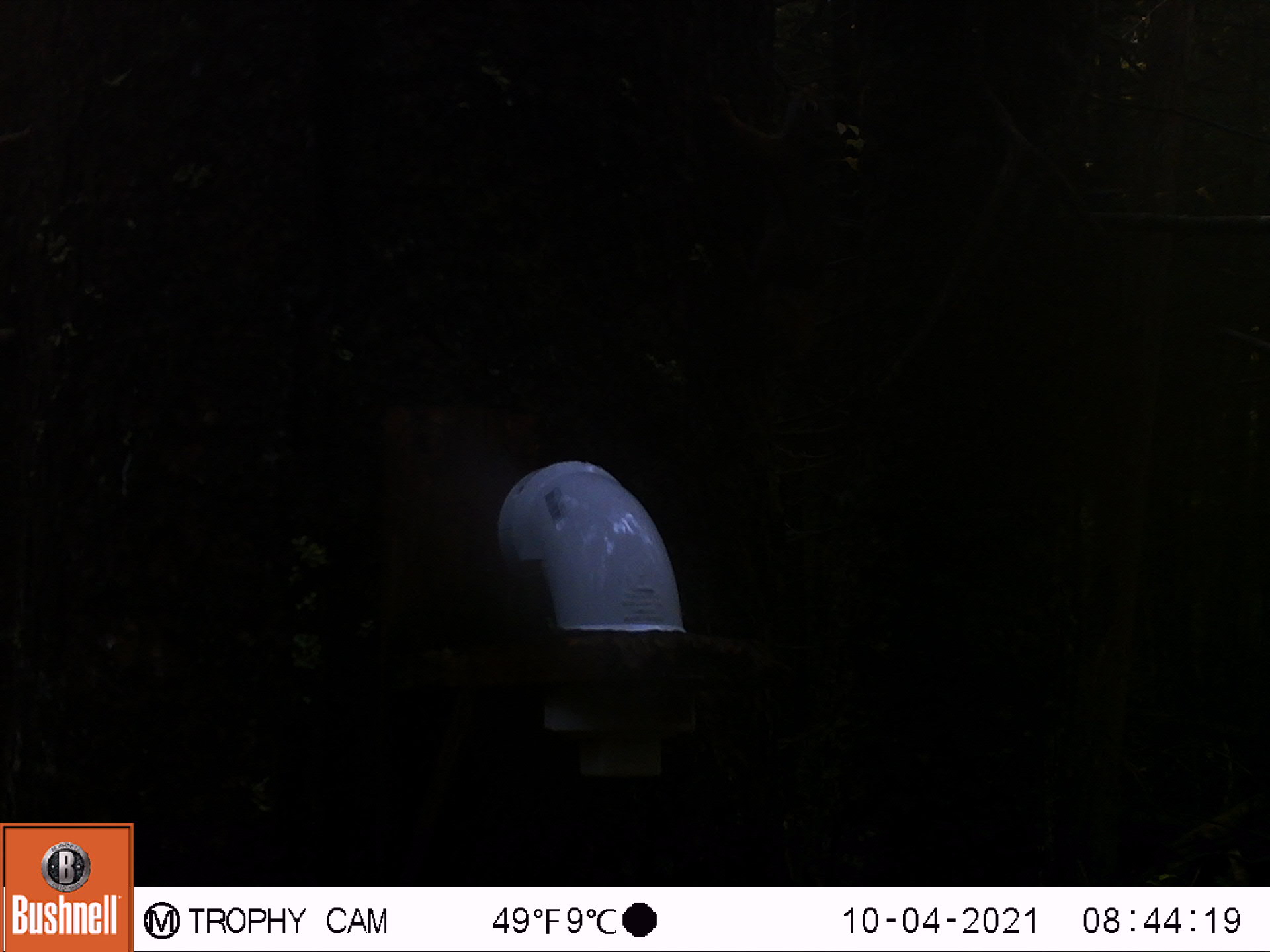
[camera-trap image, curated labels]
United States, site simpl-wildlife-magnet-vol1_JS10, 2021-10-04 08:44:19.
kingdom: Animalia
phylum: Chordata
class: Mammalia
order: Rodentia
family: Sciuridae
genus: Tamiasciurus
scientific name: Tamiasciurus hudsonicus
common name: red squirrel